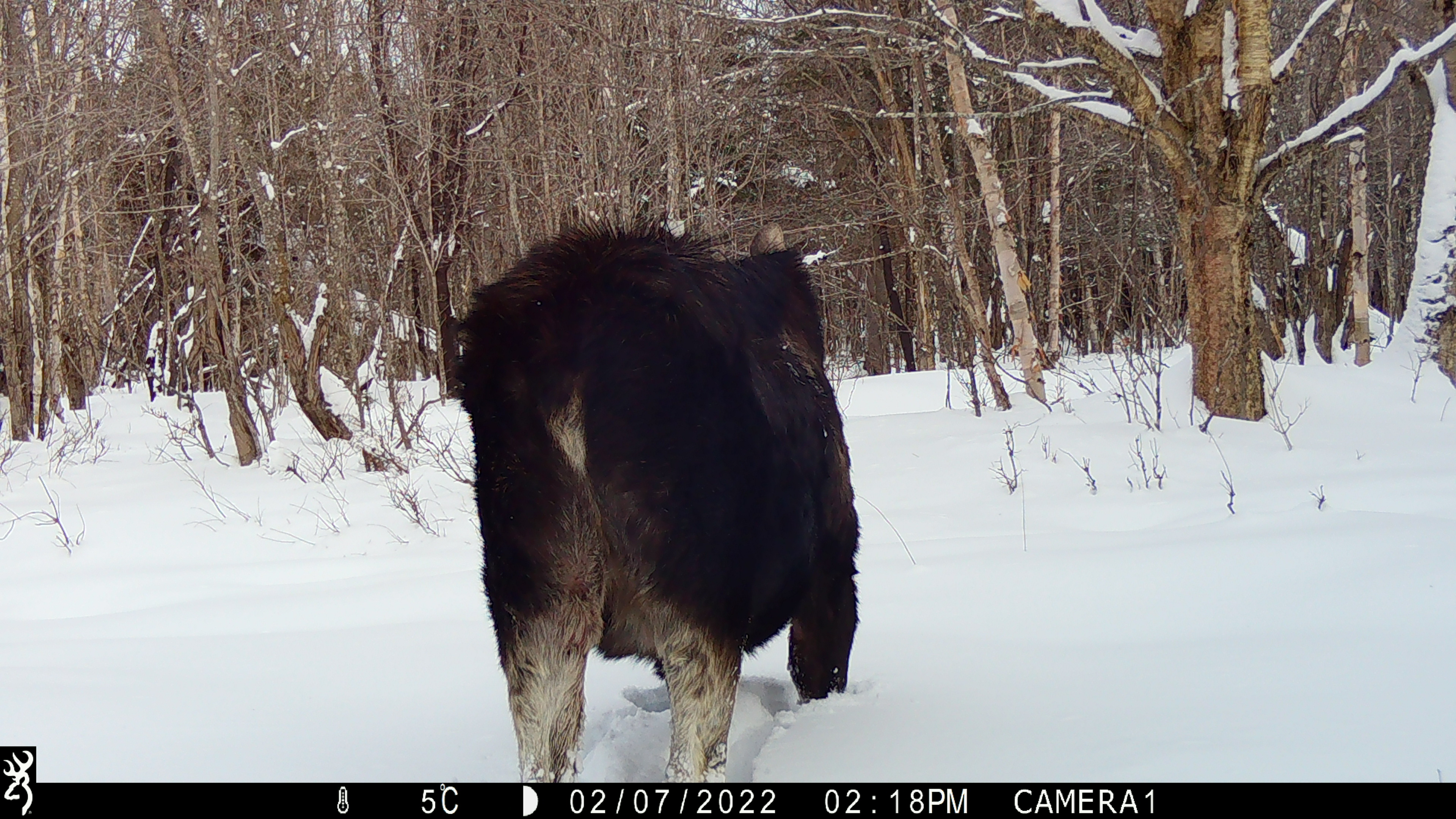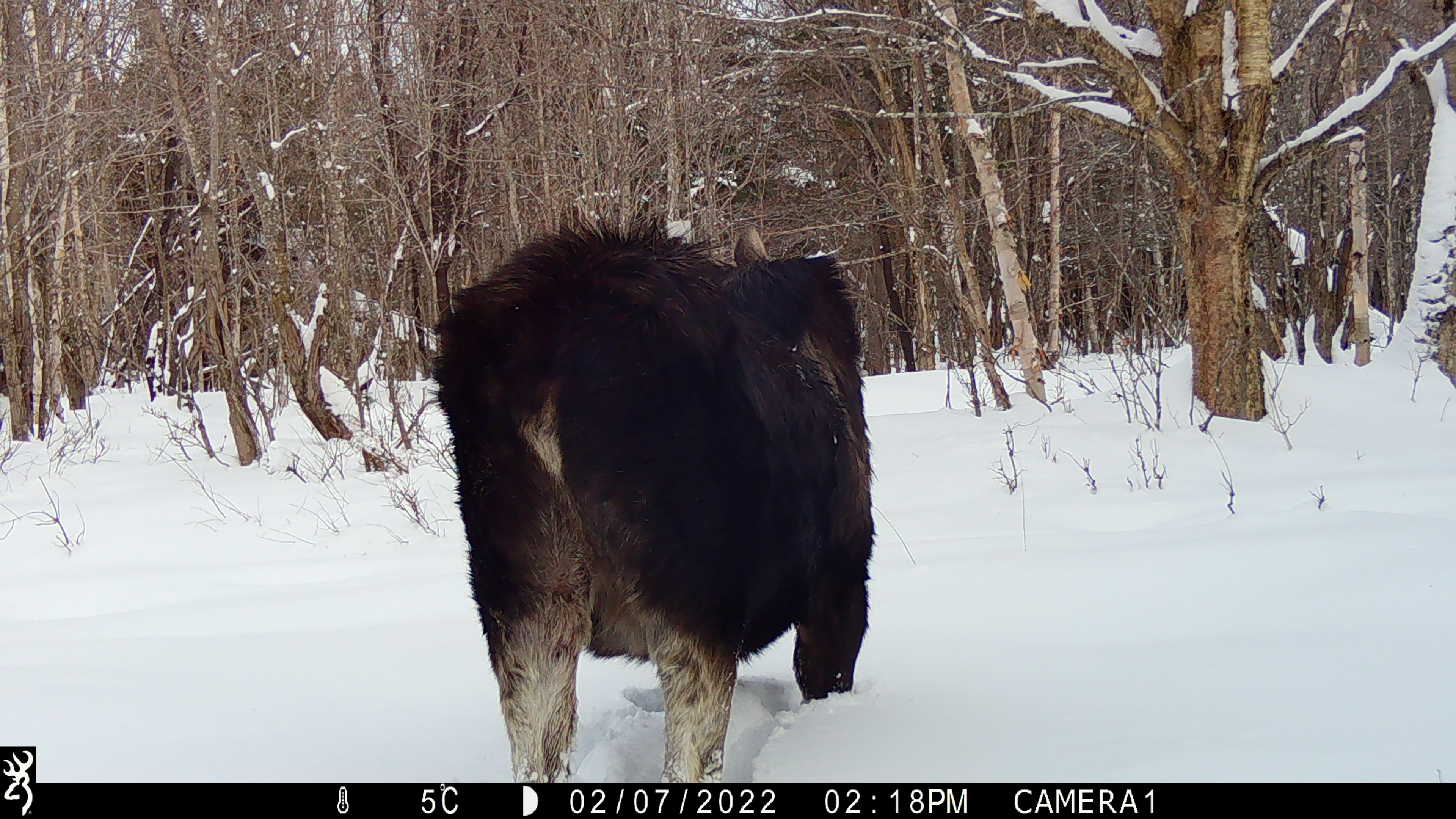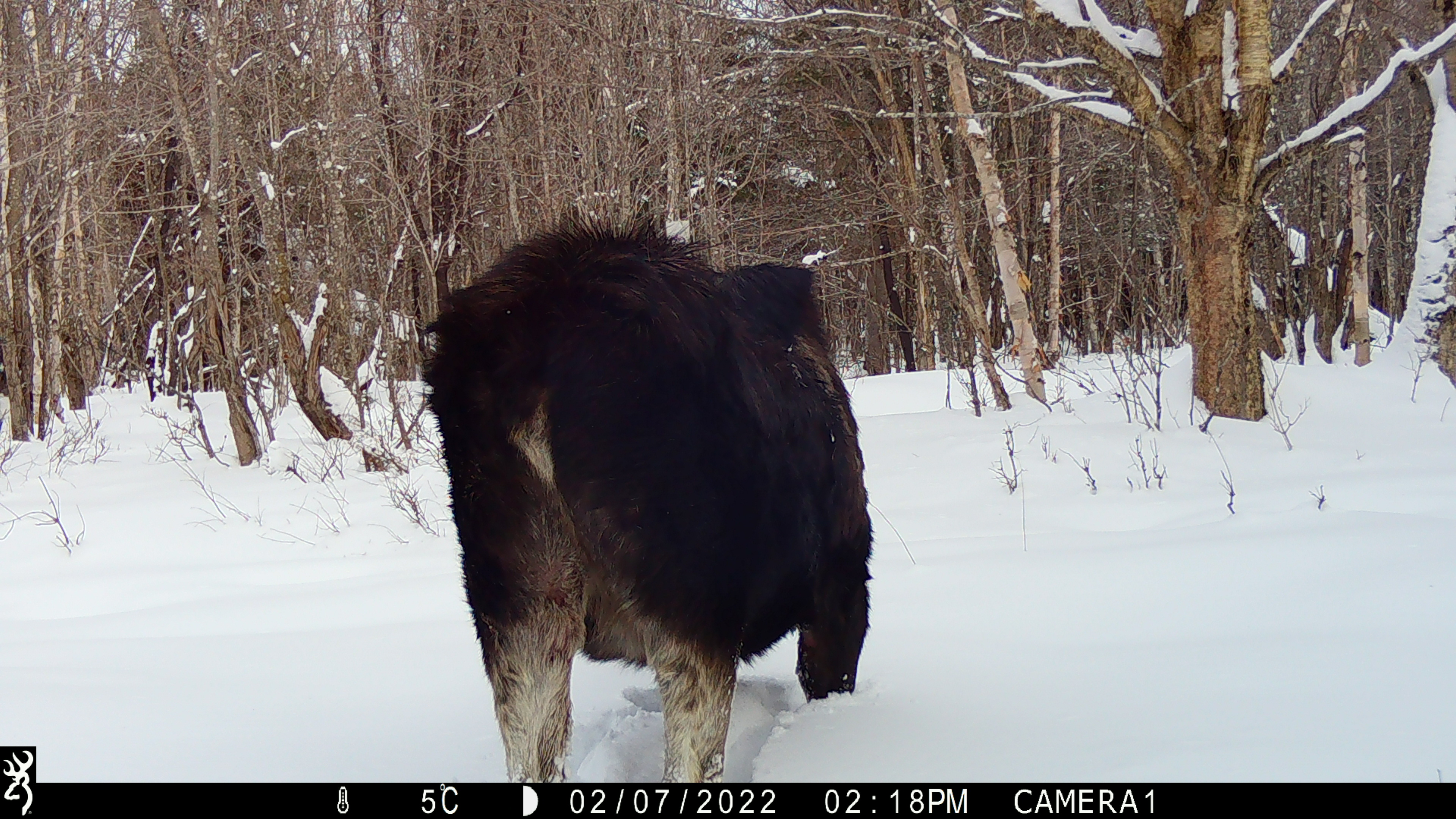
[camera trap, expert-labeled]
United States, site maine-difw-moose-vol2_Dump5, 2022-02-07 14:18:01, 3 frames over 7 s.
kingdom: Animalia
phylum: Chordata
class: Mammalia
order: Artiodactyla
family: Cervidae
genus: Alces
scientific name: Alces alces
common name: moose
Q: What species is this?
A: Moose (Alces alces).